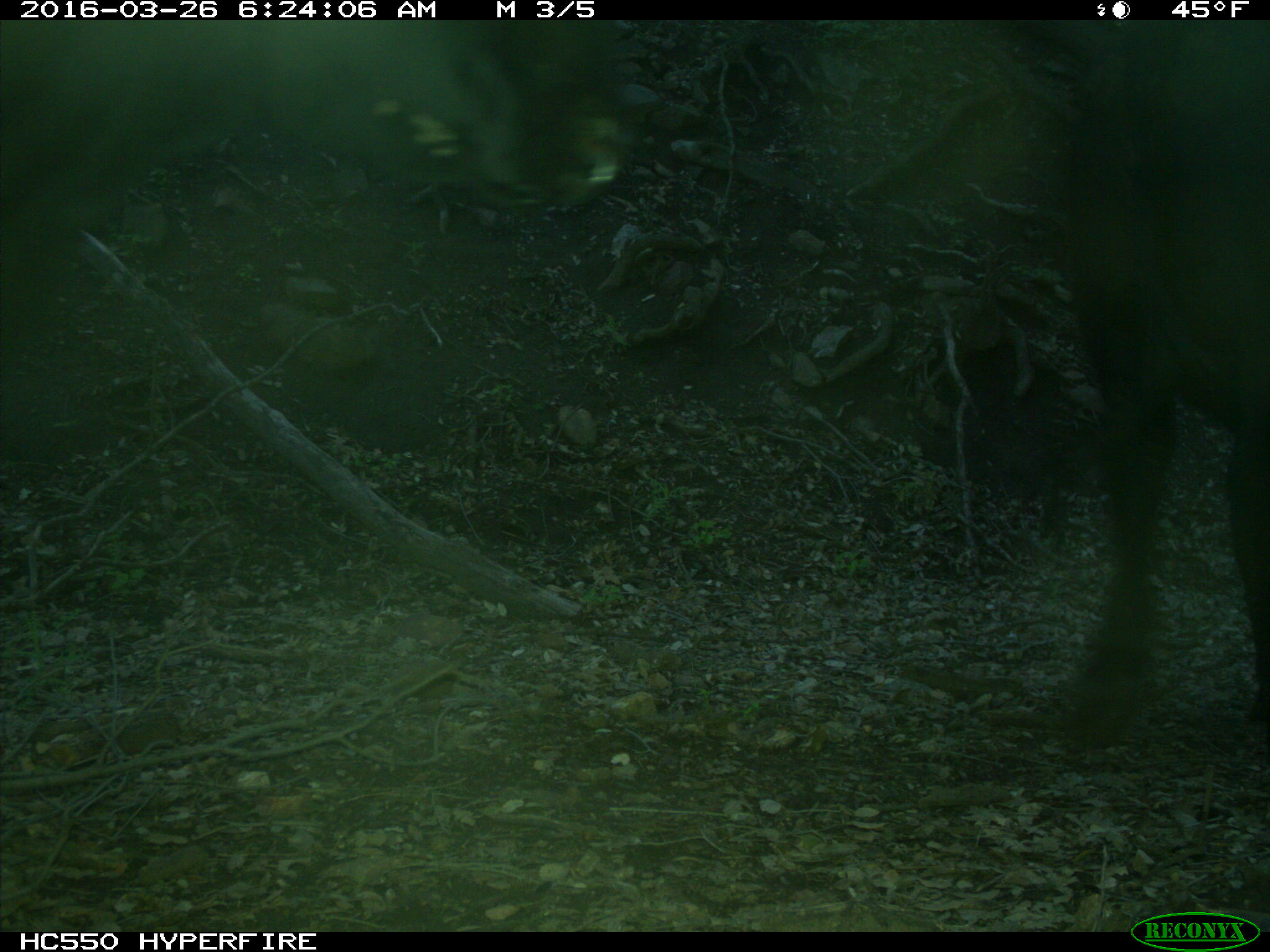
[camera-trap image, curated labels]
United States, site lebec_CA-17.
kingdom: Animalia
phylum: Chordata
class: Mammalia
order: Artiodactyla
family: Bovidae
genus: Bos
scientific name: Bos taurus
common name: domestic cow